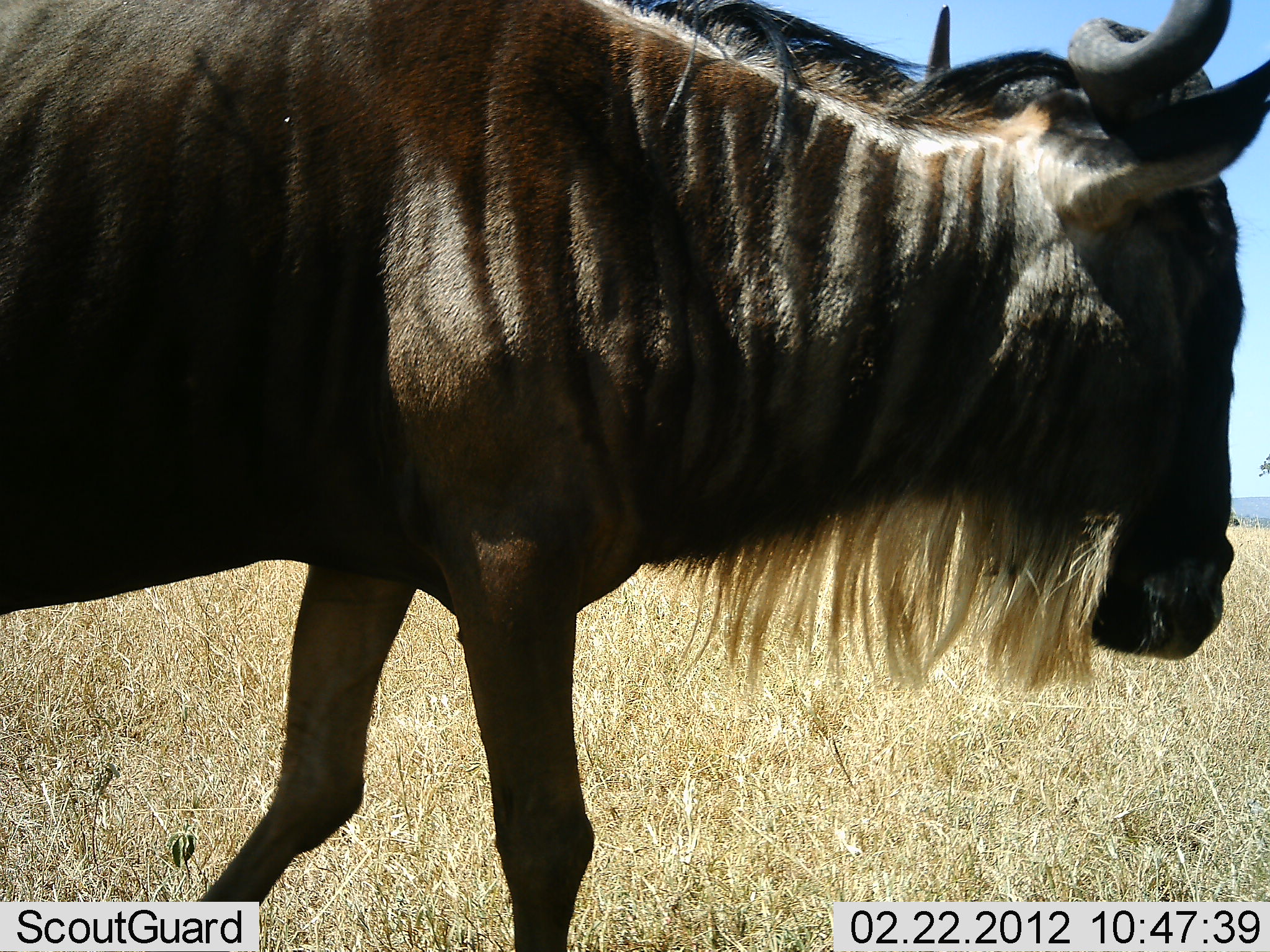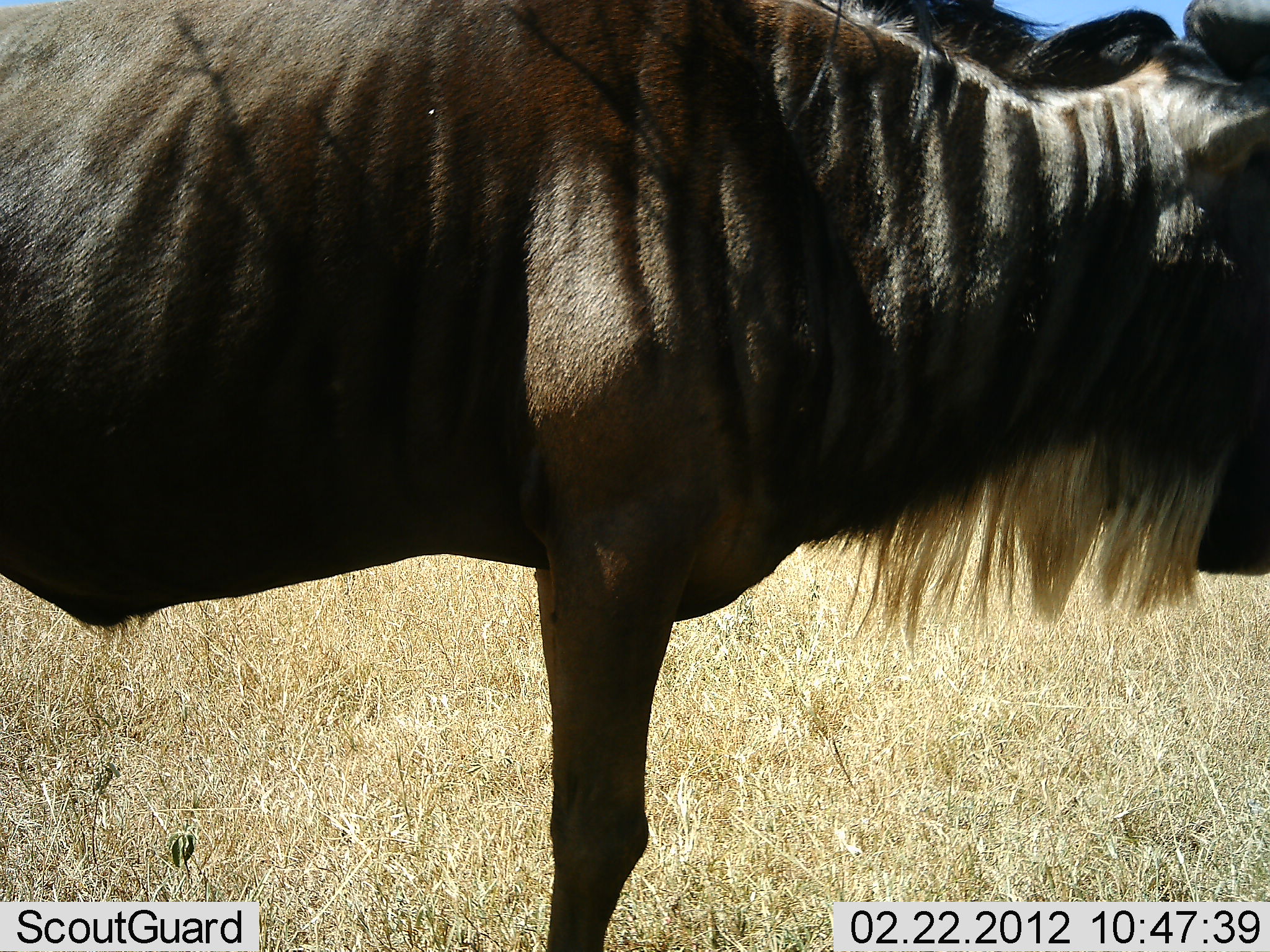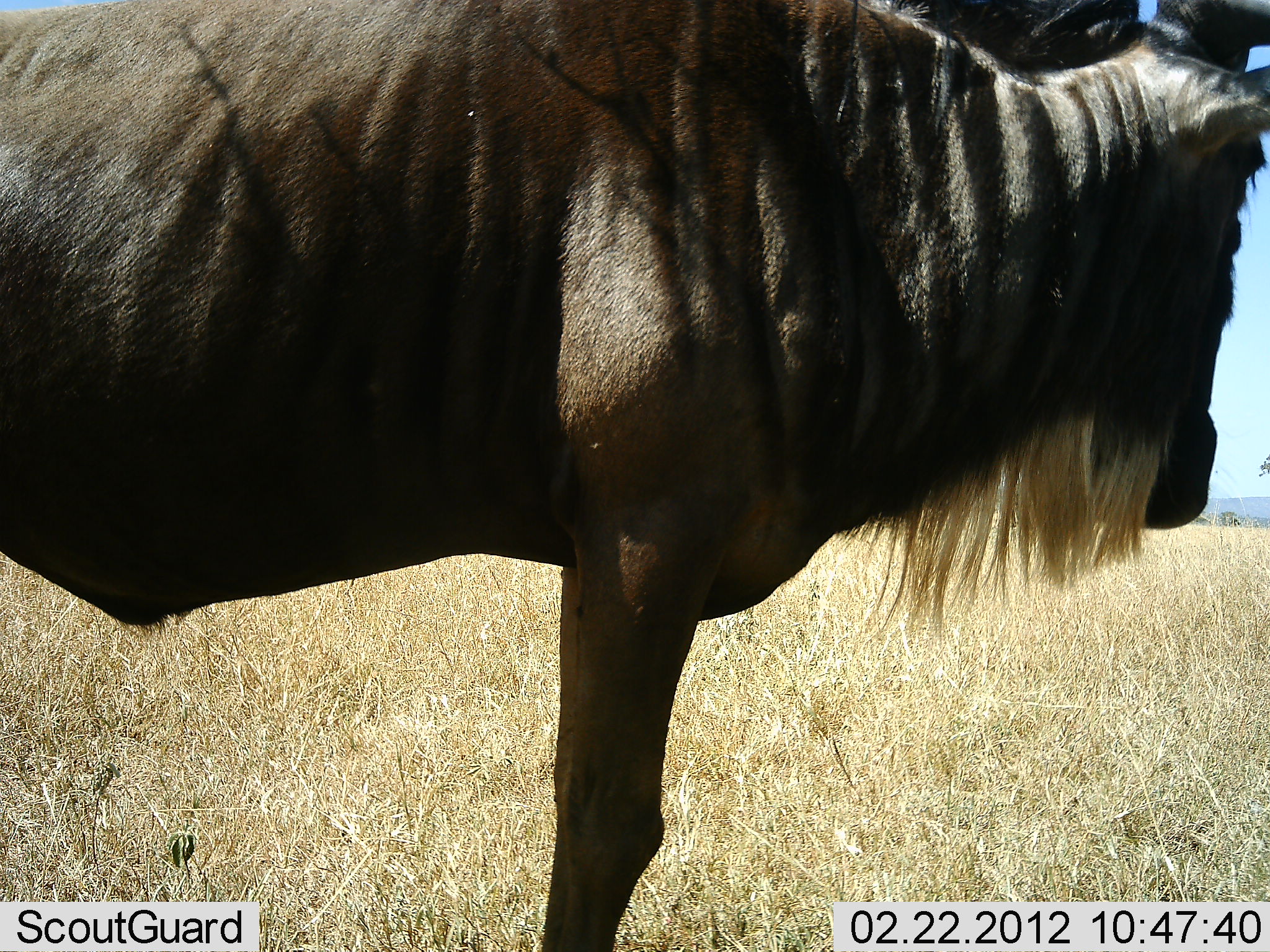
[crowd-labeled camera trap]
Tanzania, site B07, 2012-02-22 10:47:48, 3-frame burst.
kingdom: Animalia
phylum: Chordata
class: Mammalia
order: Artiodactyla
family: Bovidae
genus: Connochaetes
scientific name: Connochaetes taurinus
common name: blue wildebeest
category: wildebeest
Wildebeest (blue wildebeest) (Connochaetes taurinus), count 1. Behavior (volunteer vote fractions): standing 65%, resting 0%, moving 35%, interacting 0%. Young present (vote fraction): 0%. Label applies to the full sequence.